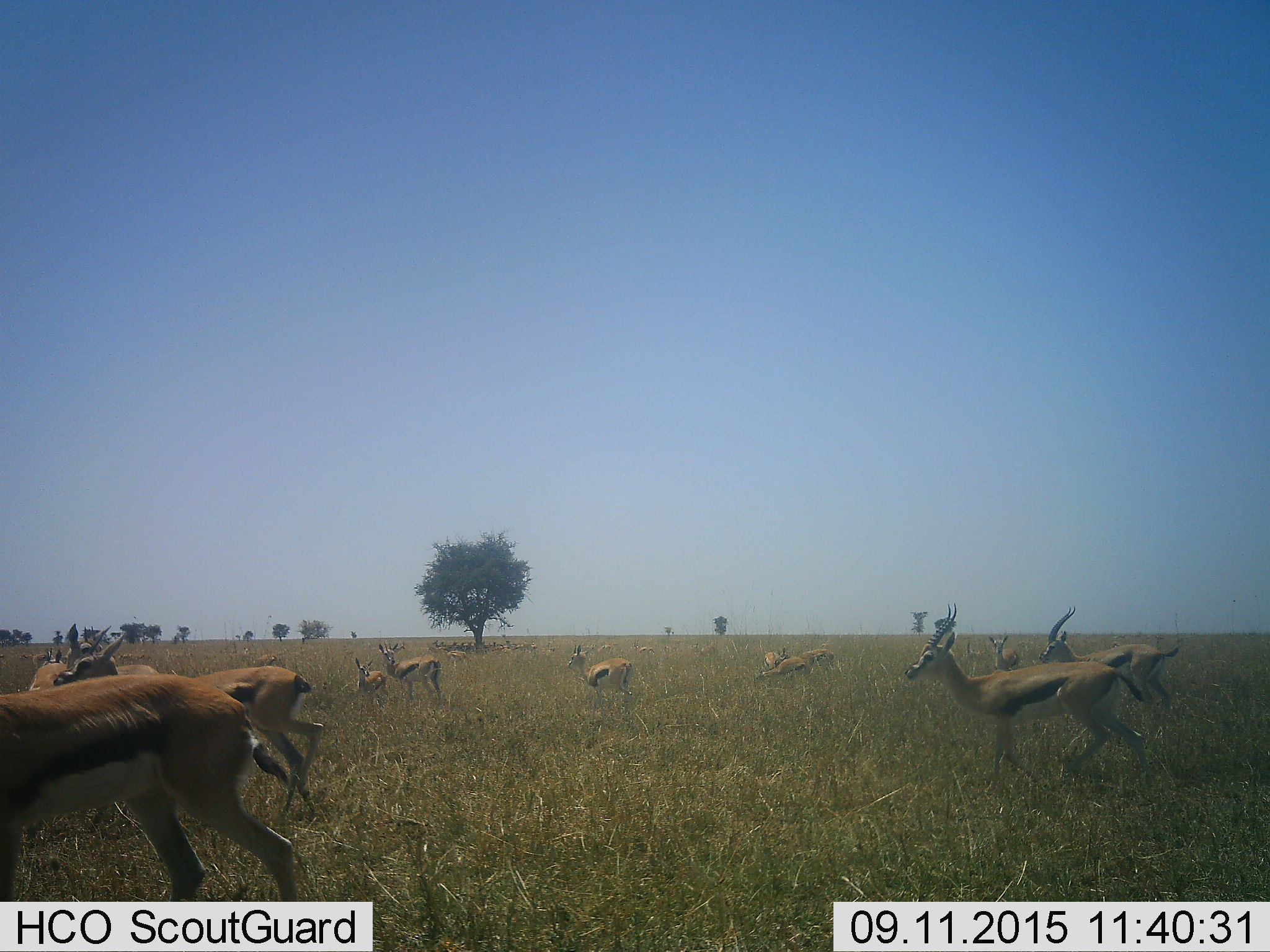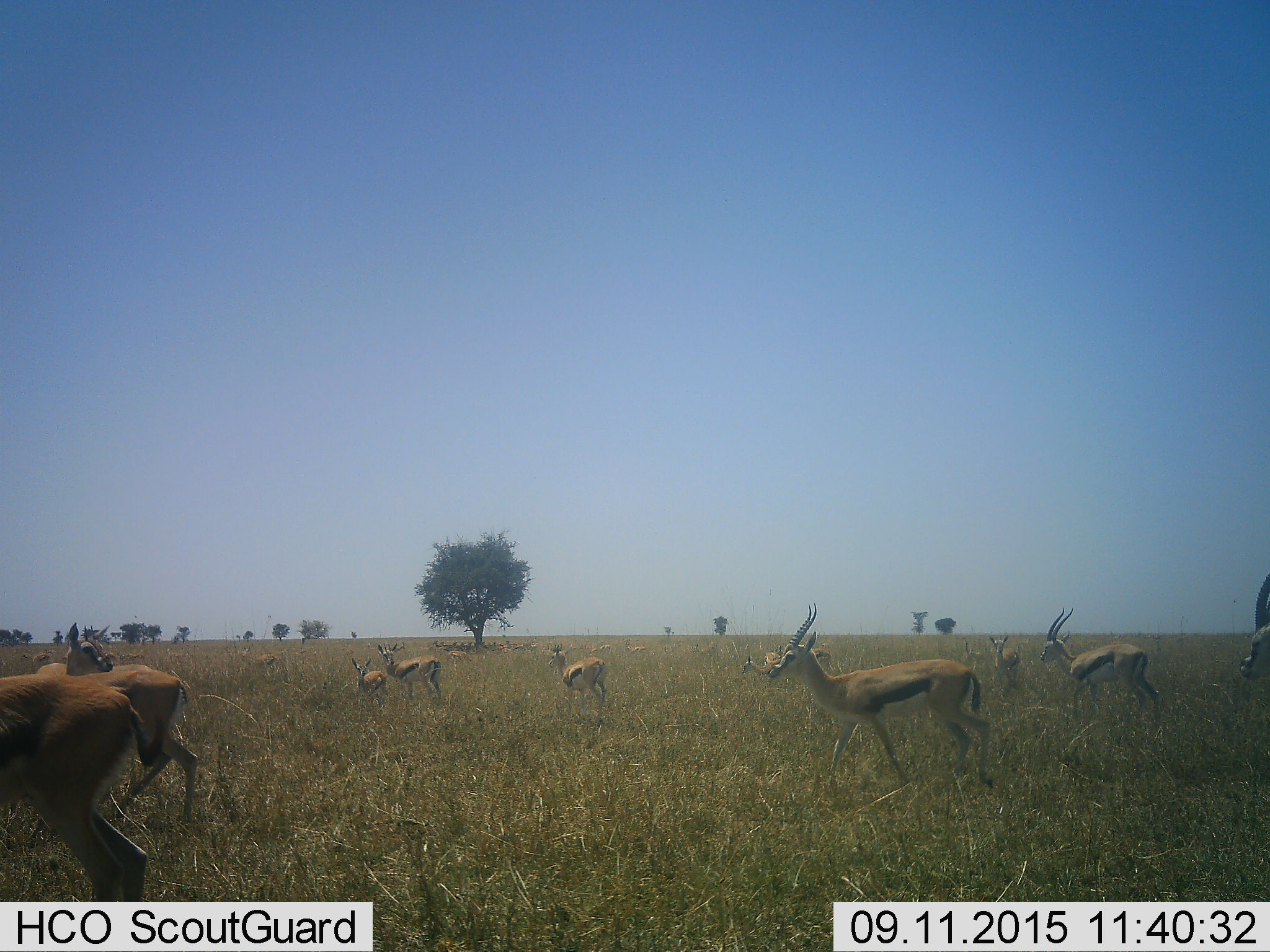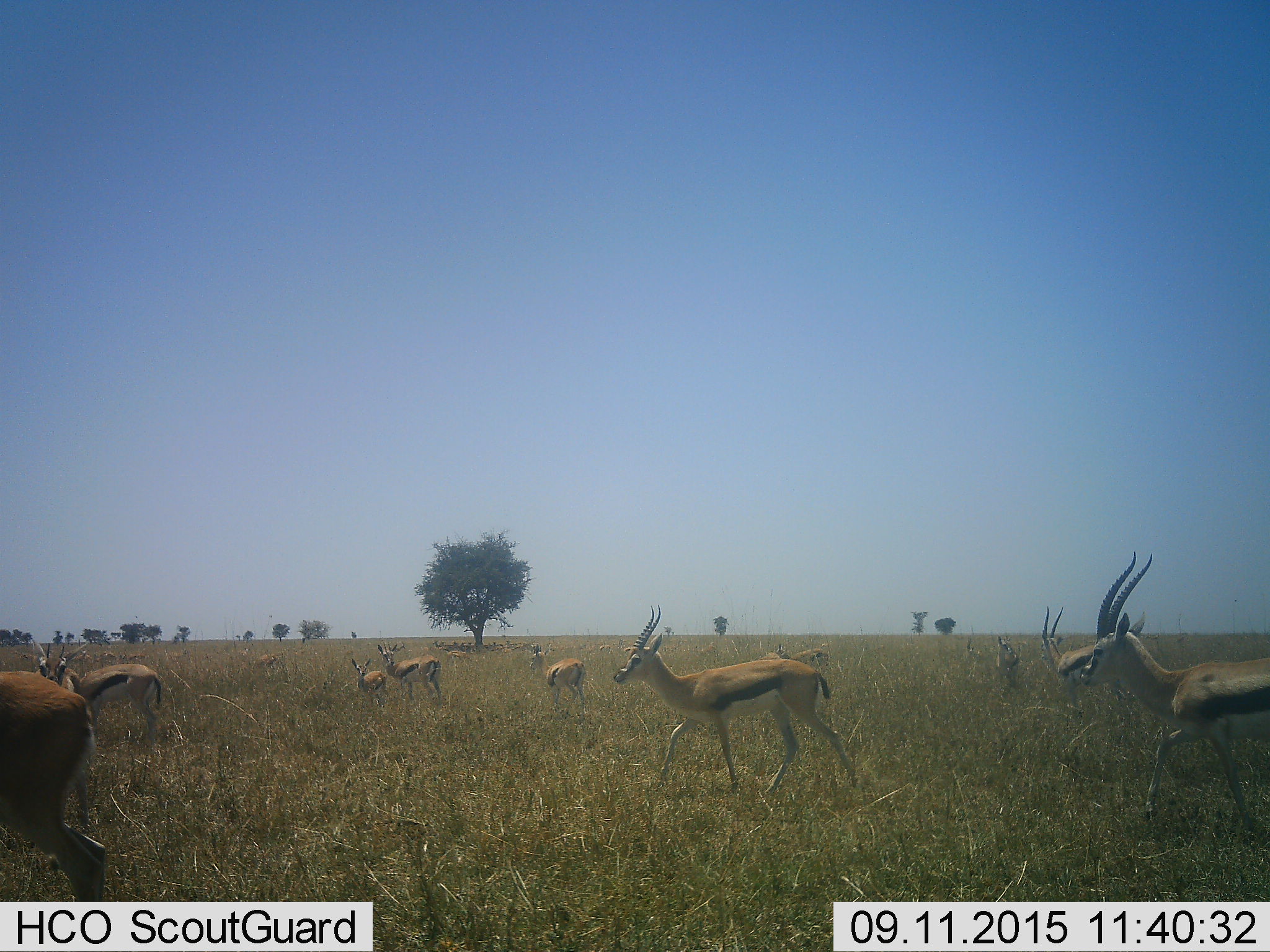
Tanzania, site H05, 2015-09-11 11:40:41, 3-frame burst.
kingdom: Animalia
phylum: Chordata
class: Mammalia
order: Artiodactyla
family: Bovidae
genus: Eudorcas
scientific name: Eudorcas thomsonii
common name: thomson's gazelle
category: gazellethomsons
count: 11-50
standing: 67%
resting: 11%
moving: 89%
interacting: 11%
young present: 56%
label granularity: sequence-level